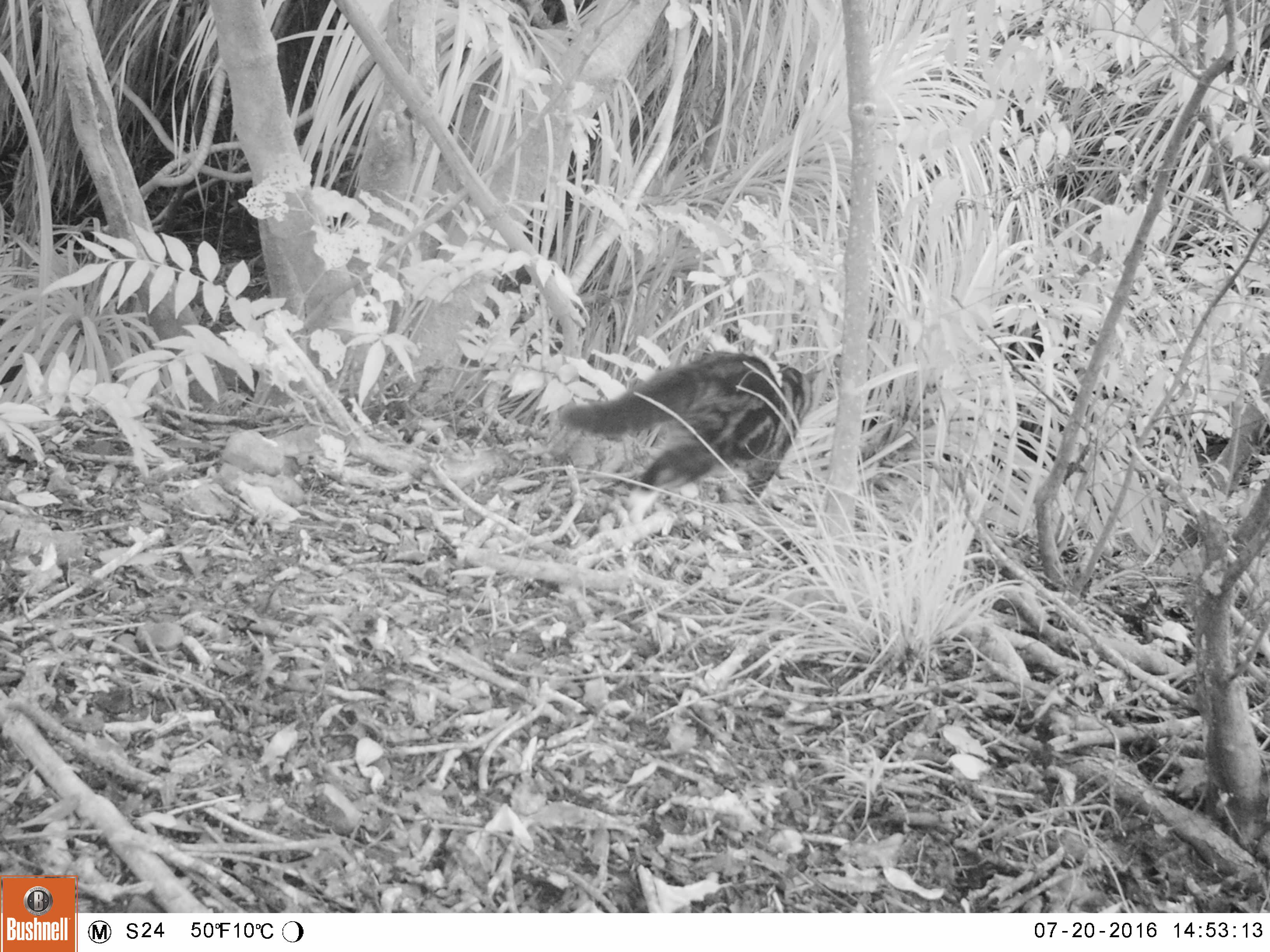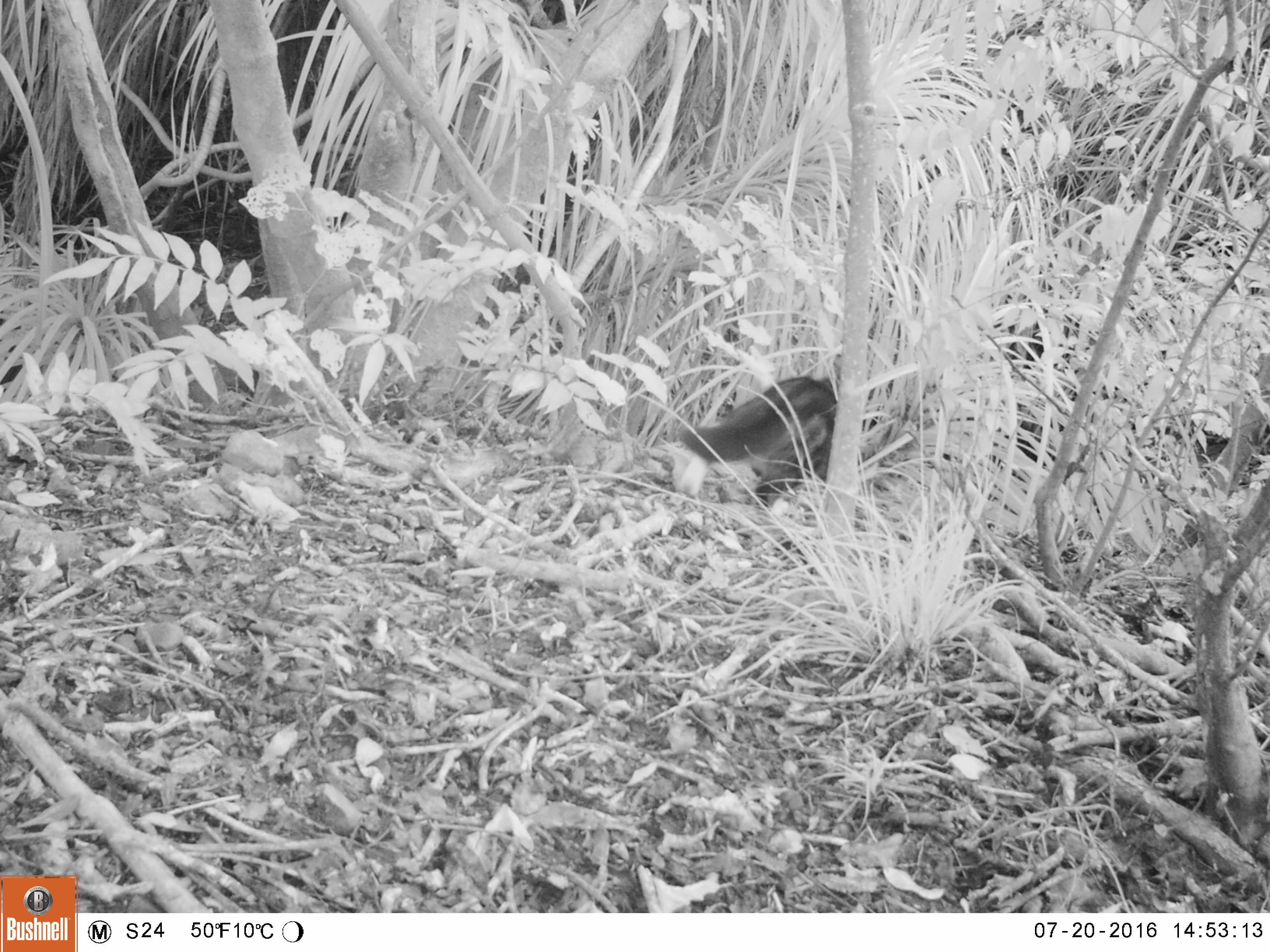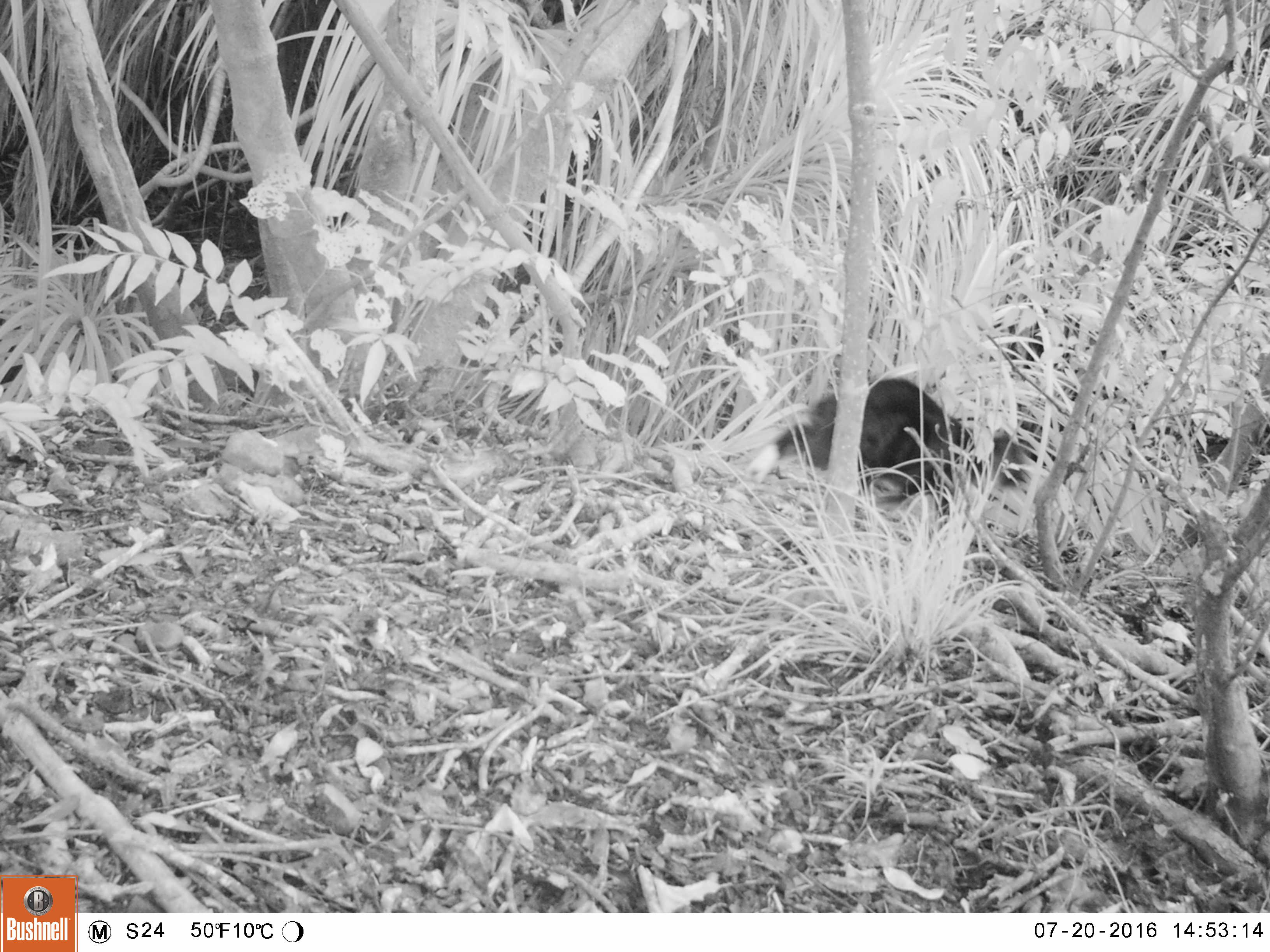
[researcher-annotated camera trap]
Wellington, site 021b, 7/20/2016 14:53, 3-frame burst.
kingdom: Animalia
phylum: Chordata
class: Mammalia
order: Carnivora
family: Felidae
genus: Felis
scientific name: Felis catus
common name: cat